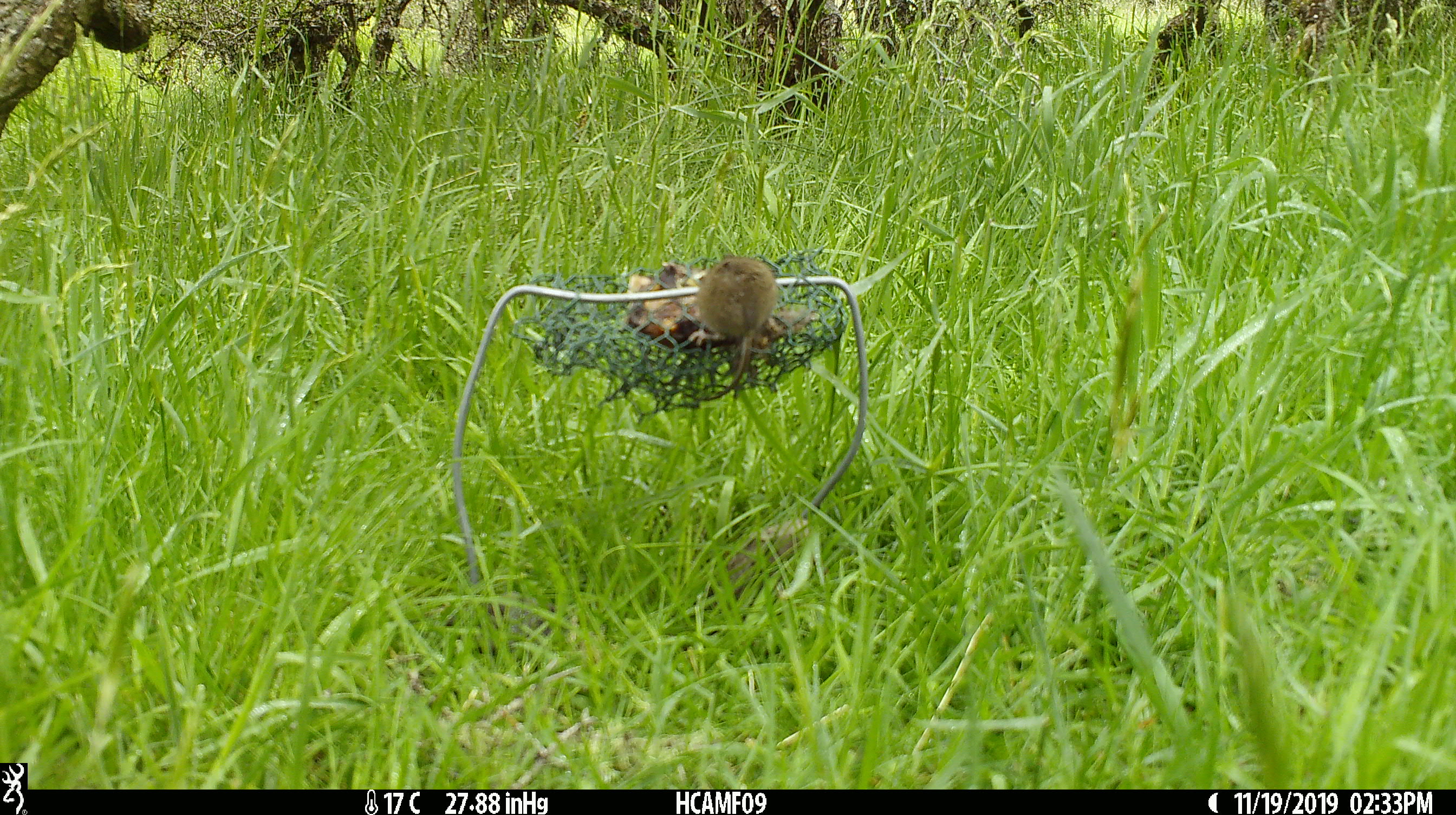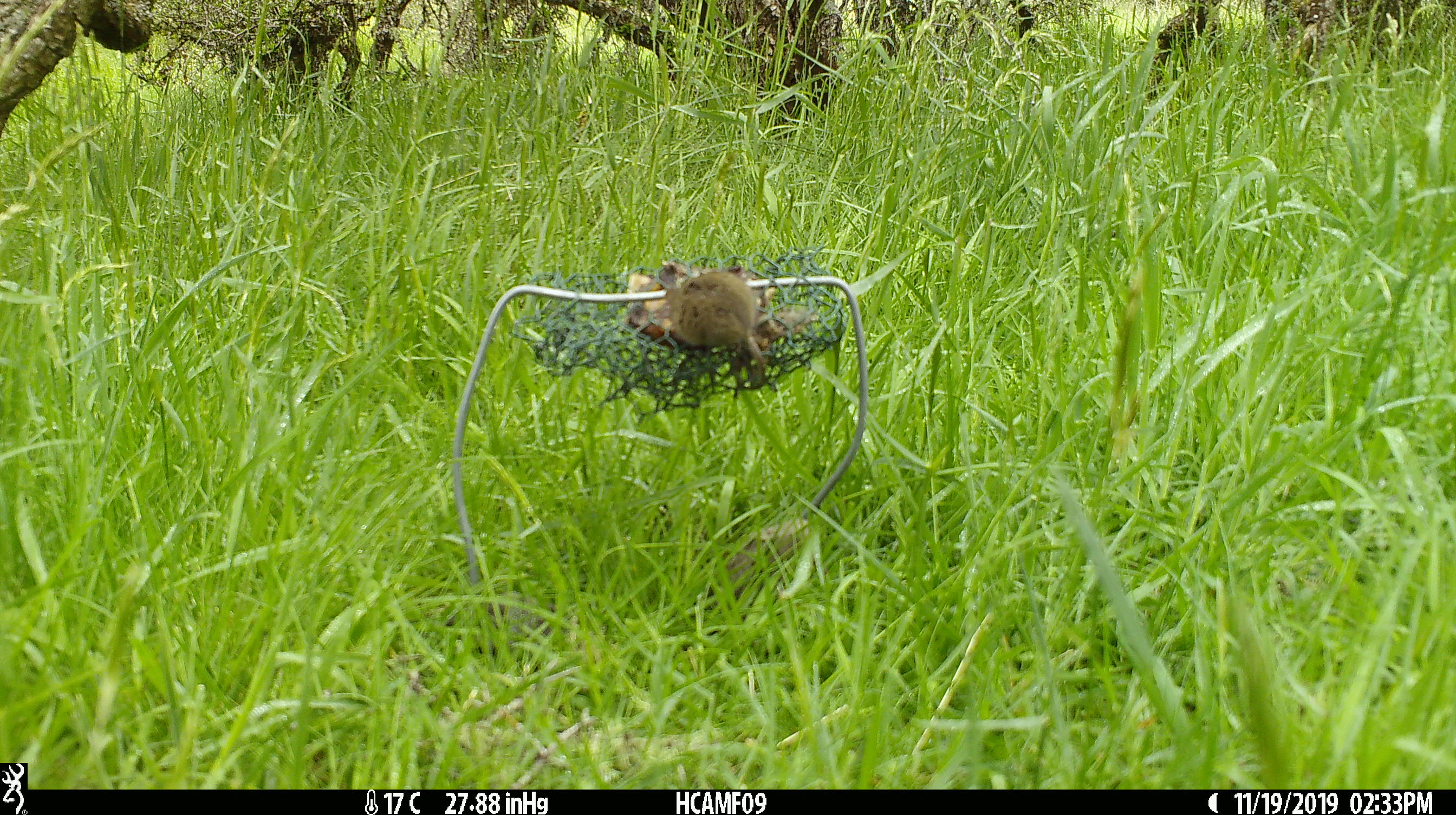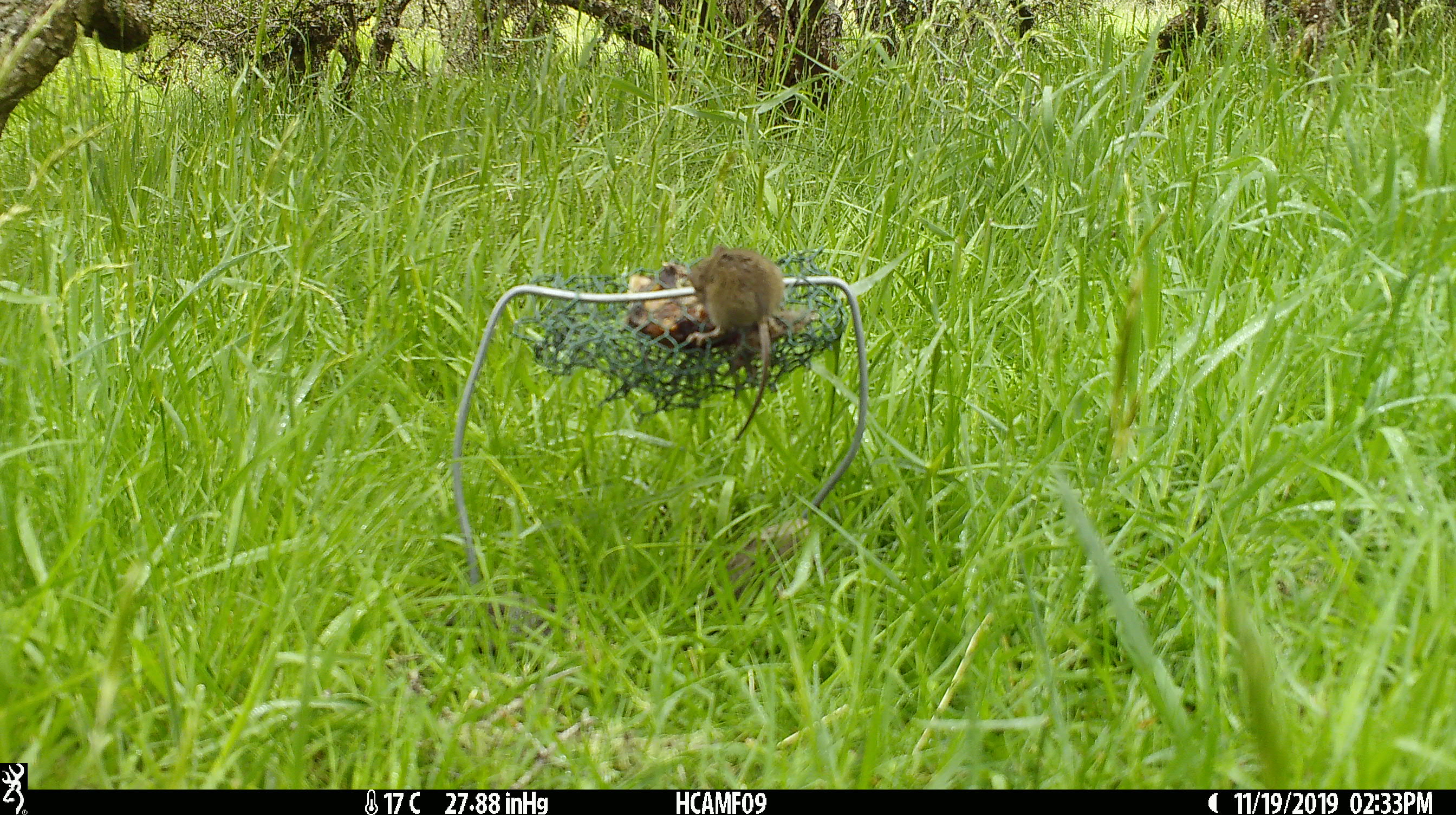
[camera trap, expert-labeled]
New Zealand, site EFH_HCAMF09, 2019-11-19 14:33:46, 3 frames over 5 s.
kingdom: Animalia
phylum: Chordata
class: Mammalia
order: Rodentia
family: Muridae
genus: Mus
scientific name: Mus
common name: mouse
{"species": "mouse (Mus)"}